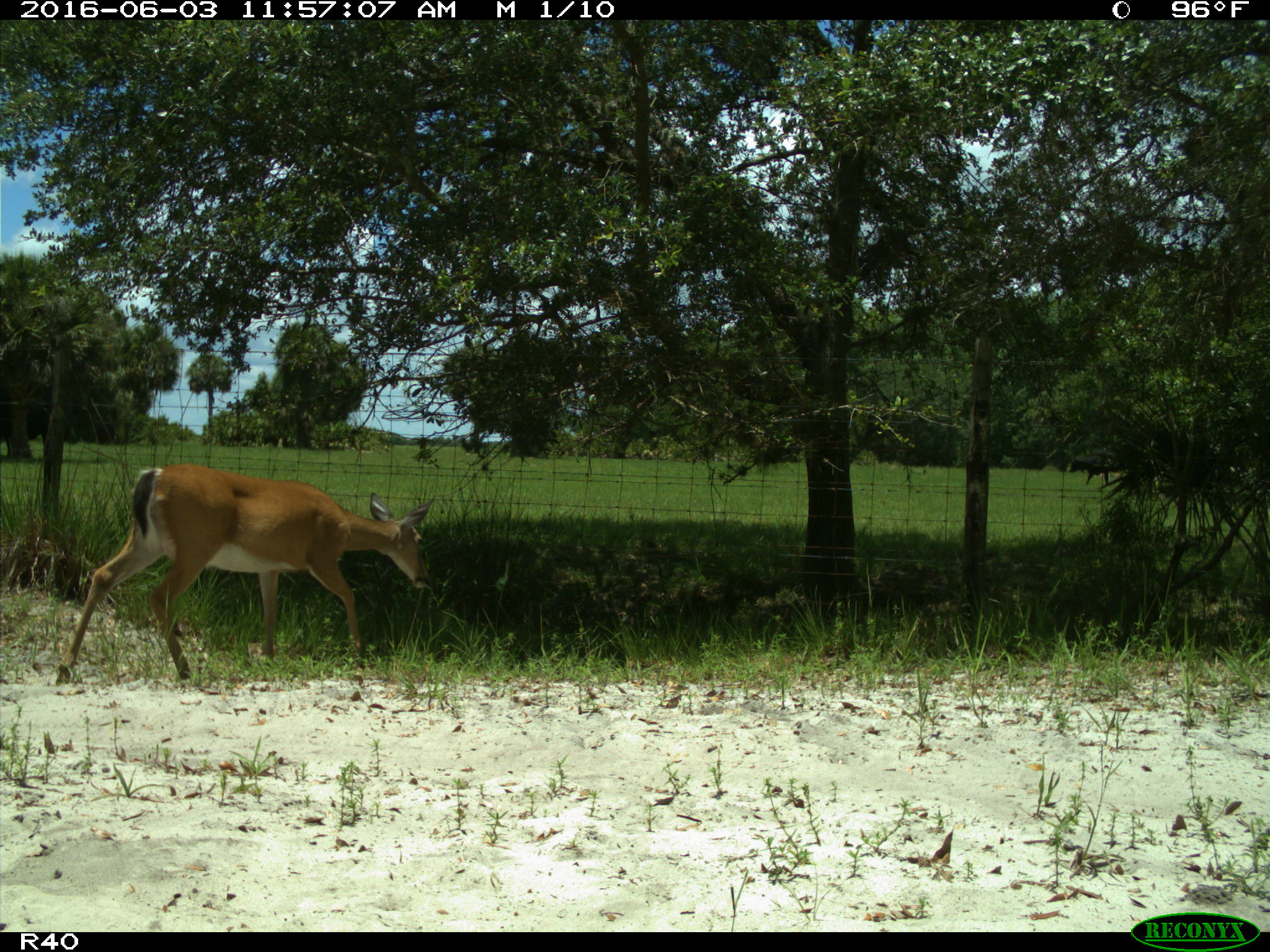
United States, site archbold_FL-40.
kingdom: Animalia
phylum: Chordata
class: Mammalia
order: Artiodactyla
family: Cervidae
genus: Odocoileus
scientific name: Odocoileus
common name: deer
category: unidentified deer